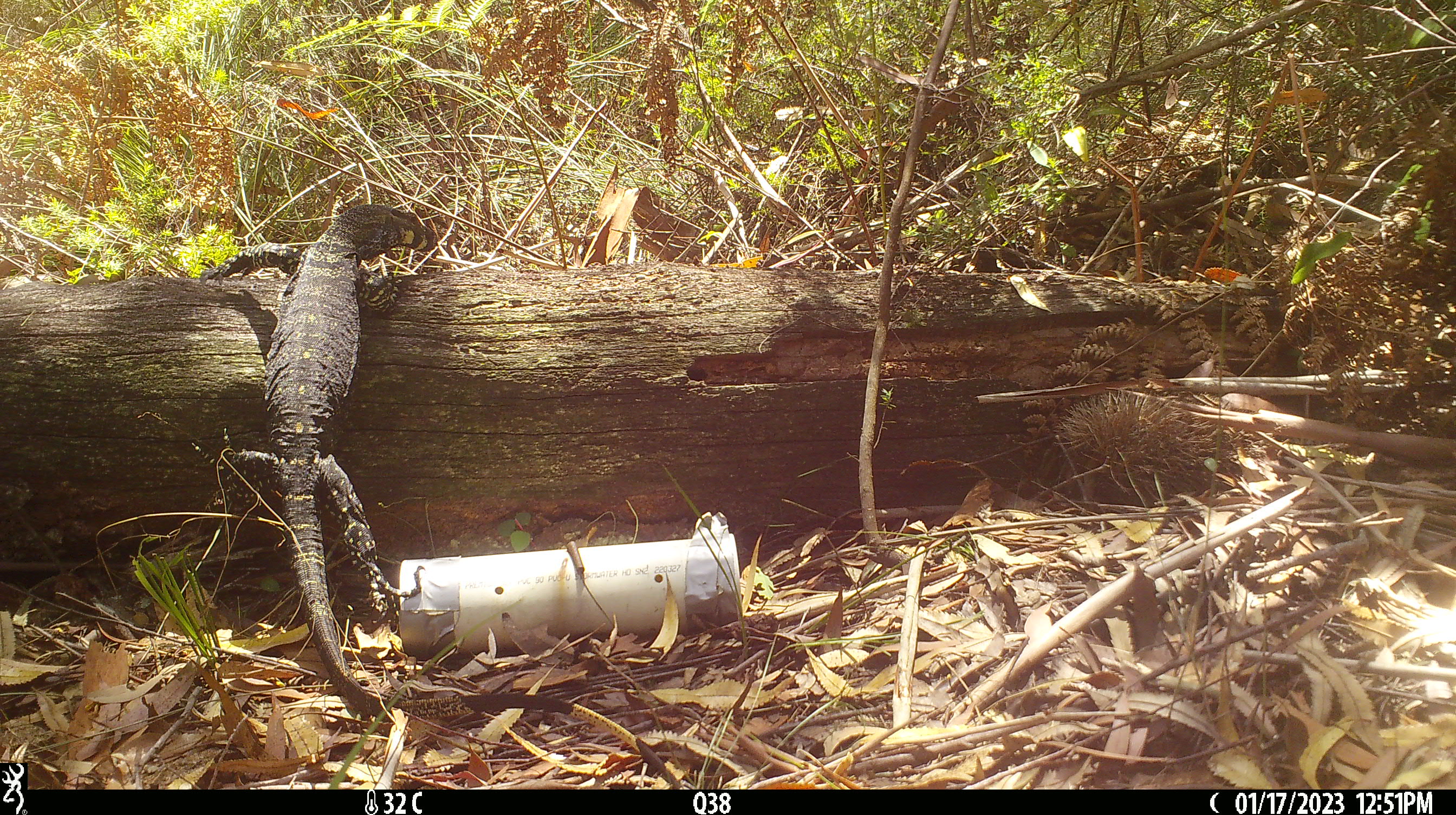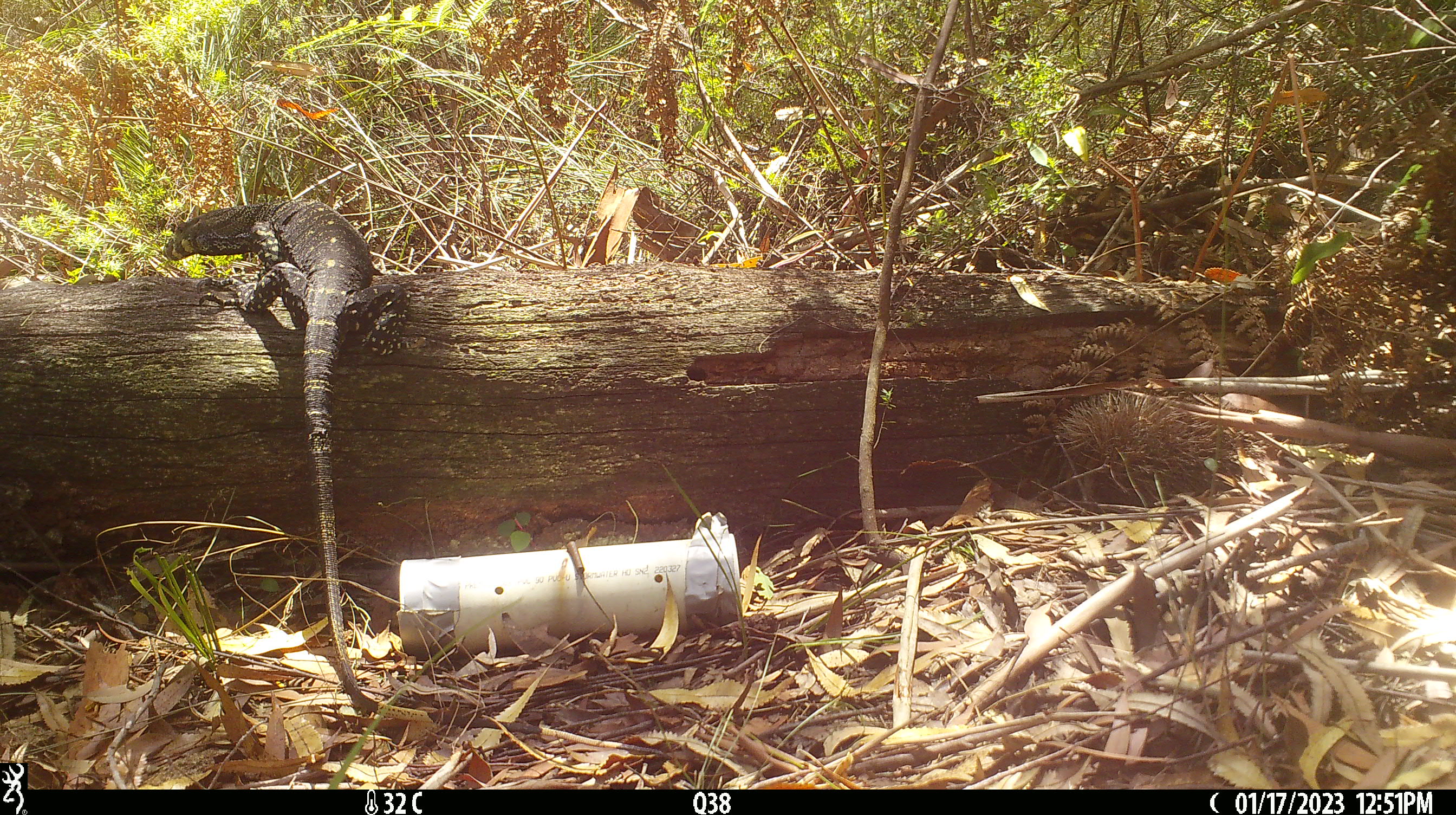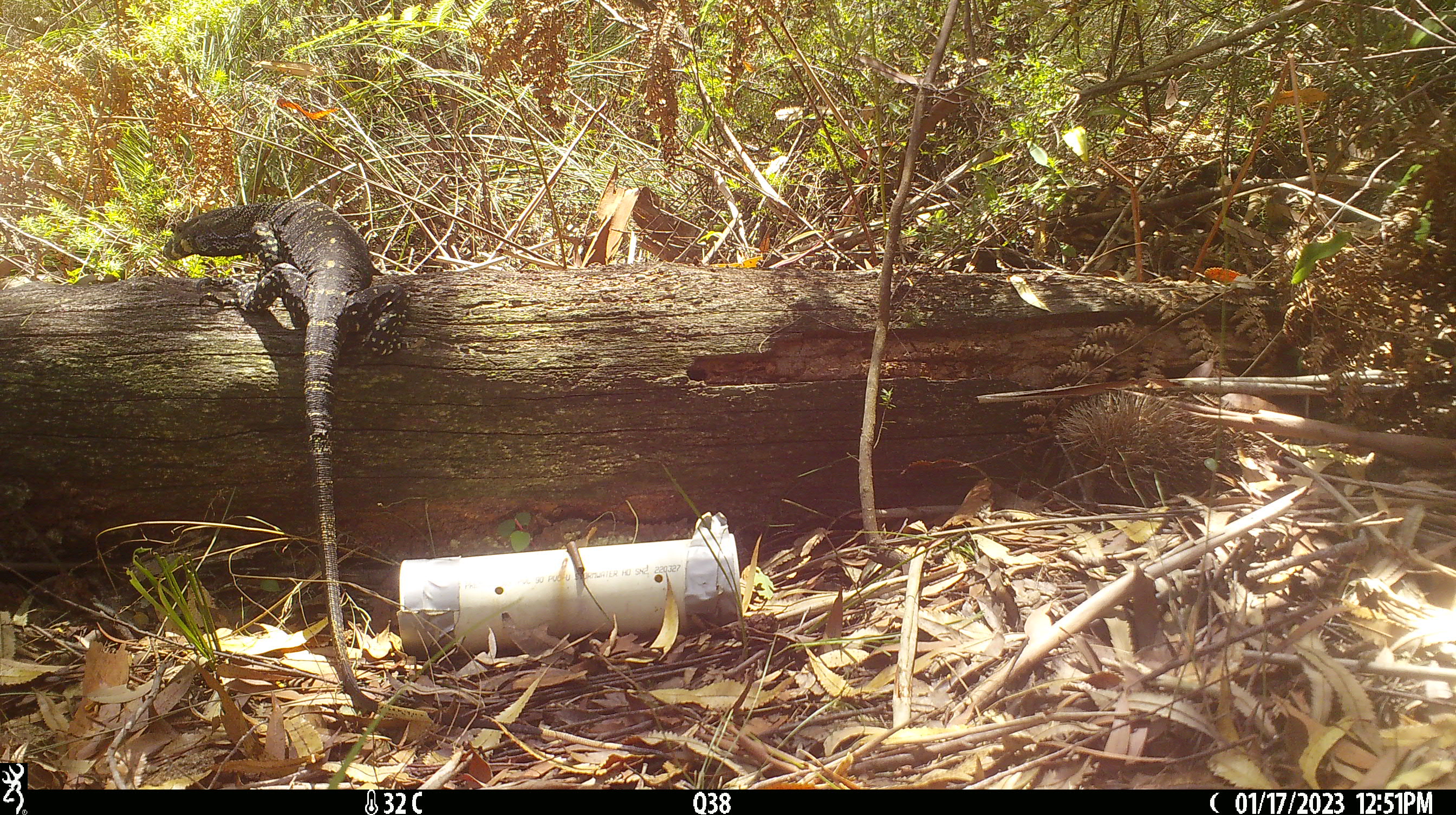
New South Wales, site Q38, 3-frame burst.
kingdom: Animalia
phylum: Chordata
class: Reptilia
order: Squamata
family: Varanidae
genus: Varanus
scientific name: Varanus varius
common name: lace monitor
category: goanna